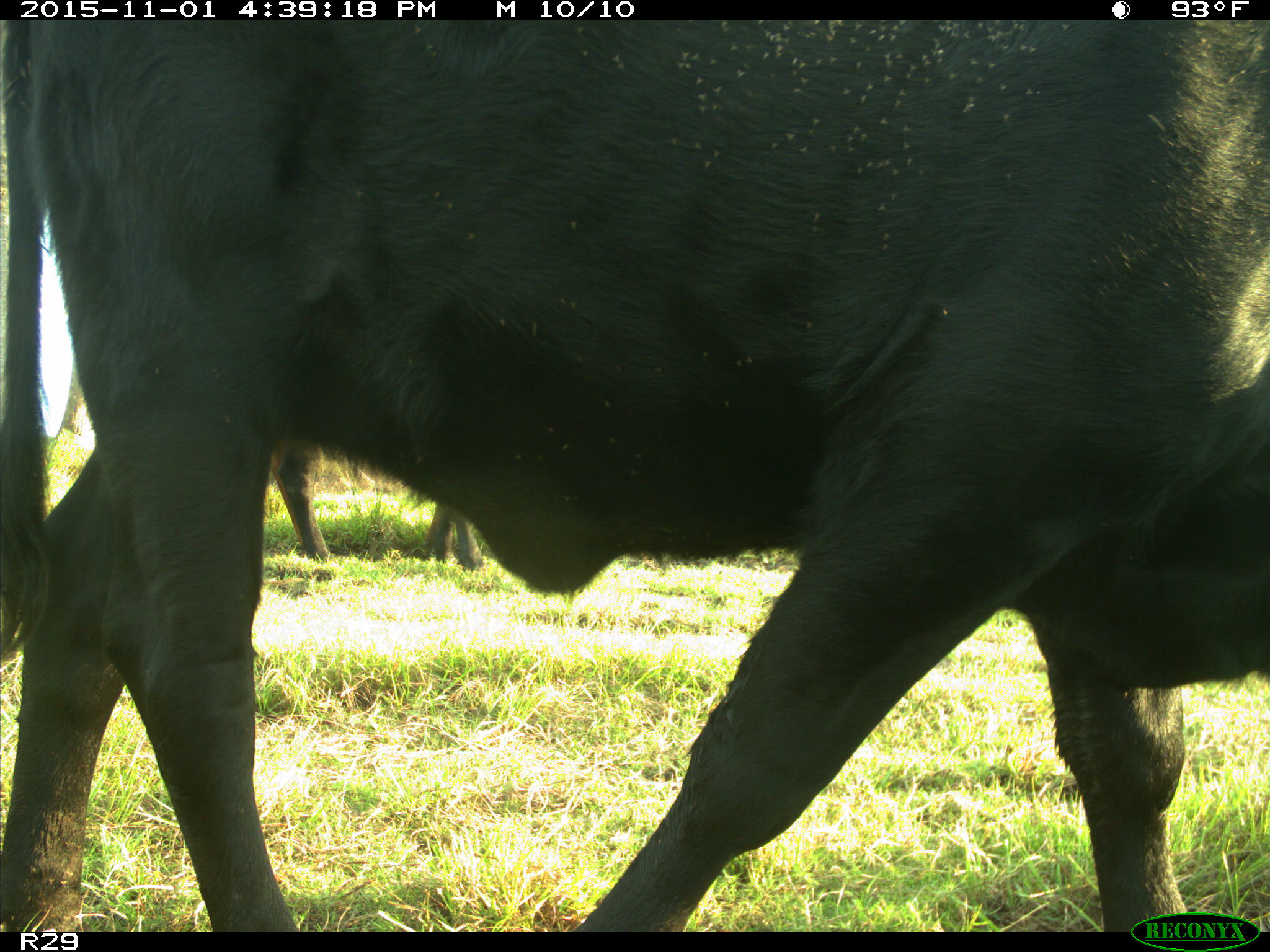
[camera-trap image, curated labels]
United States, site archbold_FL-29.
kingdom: Animalia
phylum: Chordata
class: Mammalia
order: Artiodactyla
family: Bovidae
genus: Bos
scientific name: Bos taurus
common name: domestic cow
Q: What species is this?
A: Bos taurus (domestic cow).